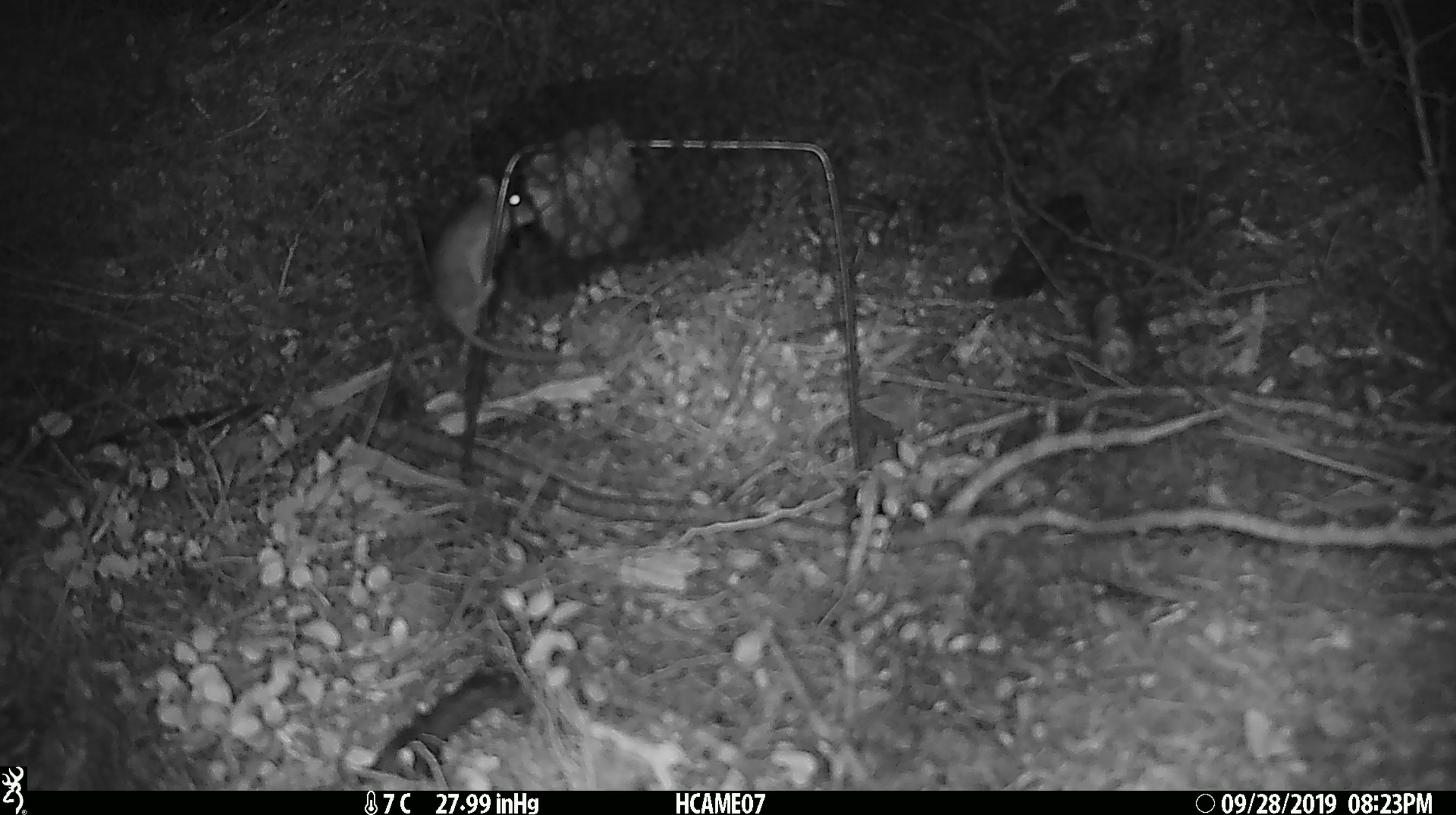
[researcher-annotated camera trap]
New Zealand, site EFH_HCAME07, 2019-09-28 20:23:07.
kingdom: Animalia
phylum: Chordata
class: Mammalia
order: Rodentia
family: Muridae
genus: Mus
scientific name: Mus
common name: mouse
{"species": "mouse (Mus)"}